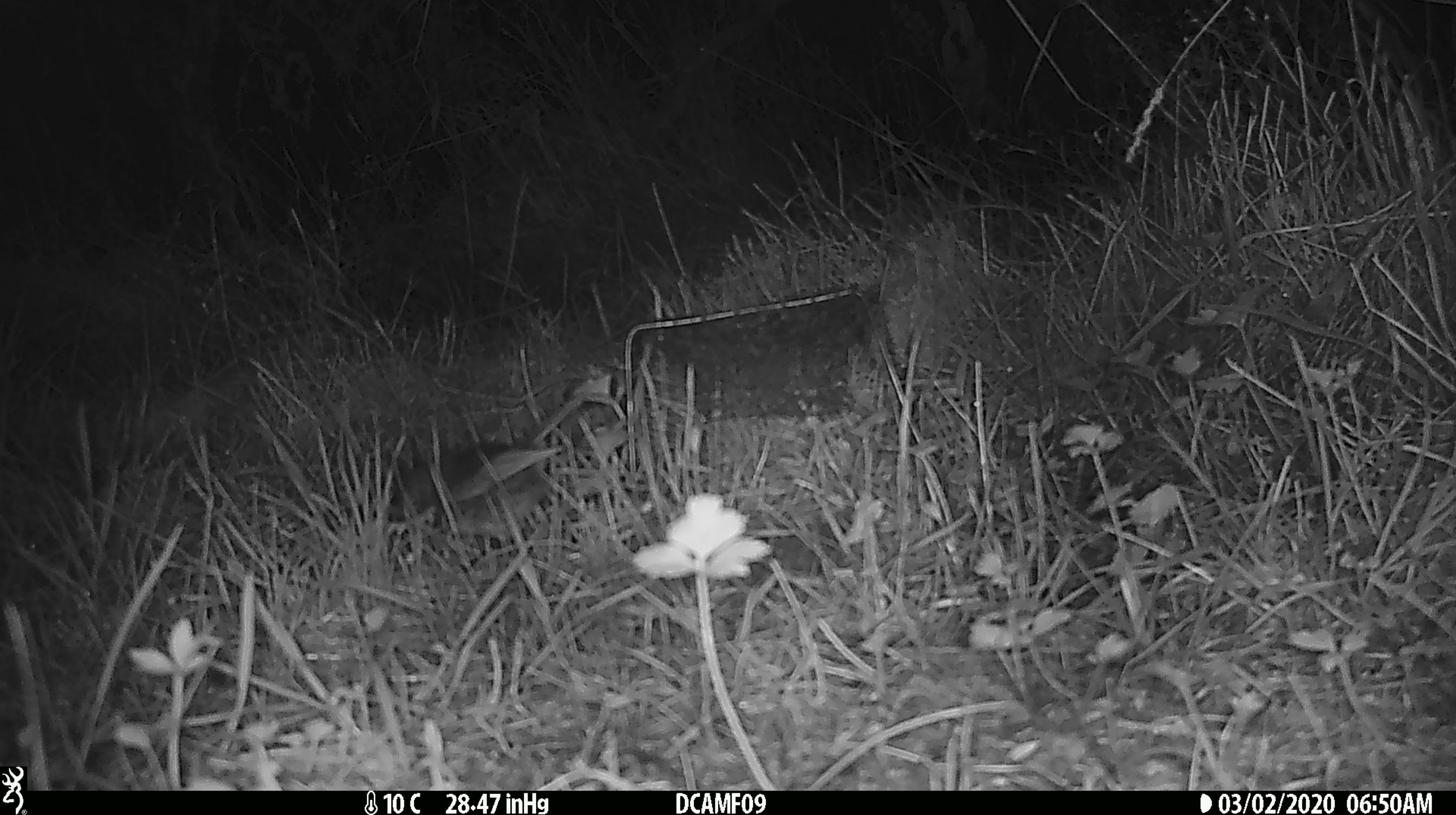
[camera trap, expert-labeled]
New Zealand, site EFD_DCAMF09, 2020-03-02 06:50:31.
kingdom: Animalia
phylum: Chordata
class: Aves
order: Passeriformes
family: Turdidae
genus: Turdus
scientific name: Turdus philomelos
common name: song thrush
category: thrush